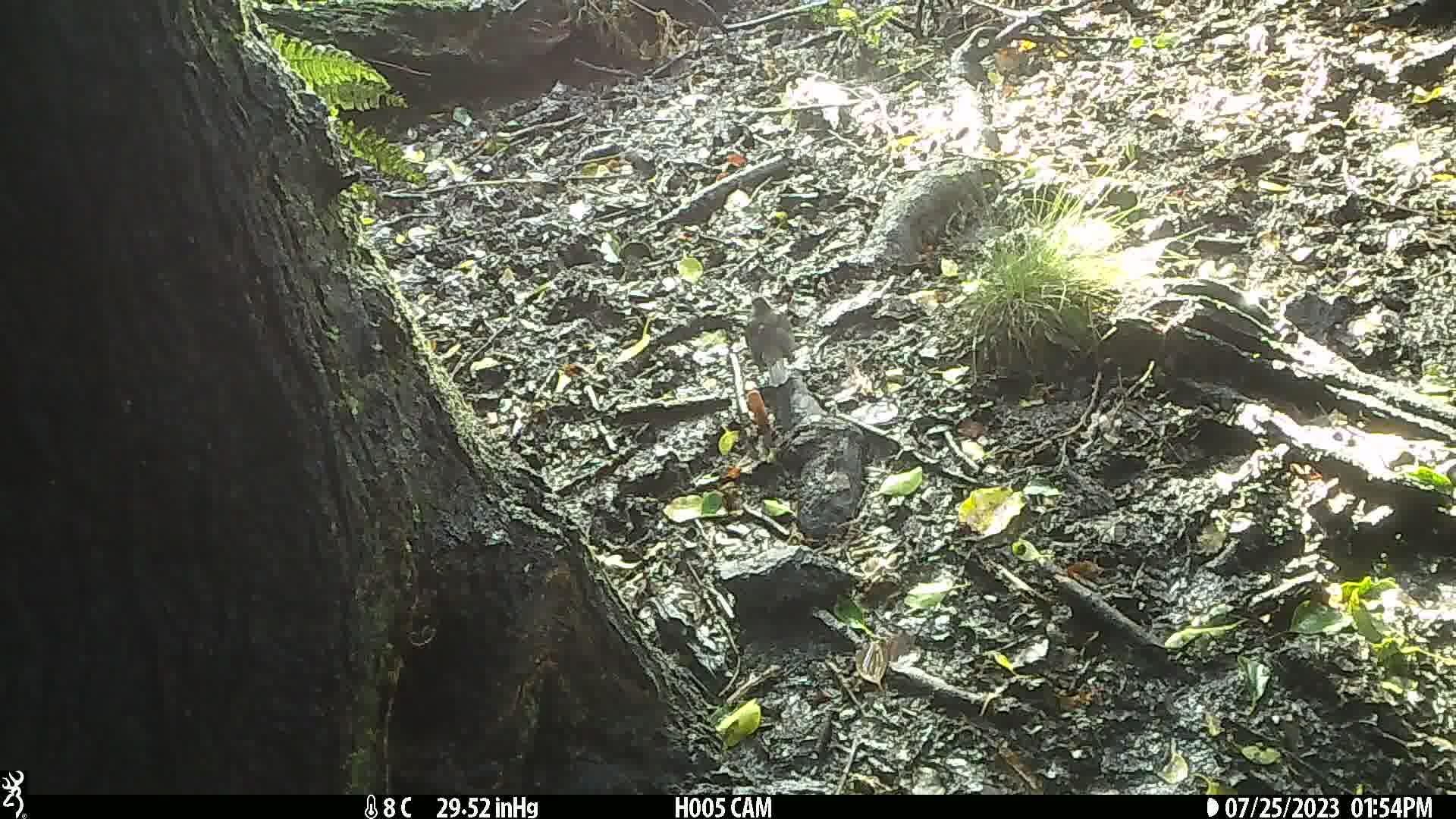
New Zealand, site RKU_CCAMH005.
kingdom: Animalia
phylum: Chordata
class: Aves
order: Passeriformes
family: Turdidae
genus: Turdus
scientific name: Turdus merula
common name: eurasian blackbird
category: blackbird